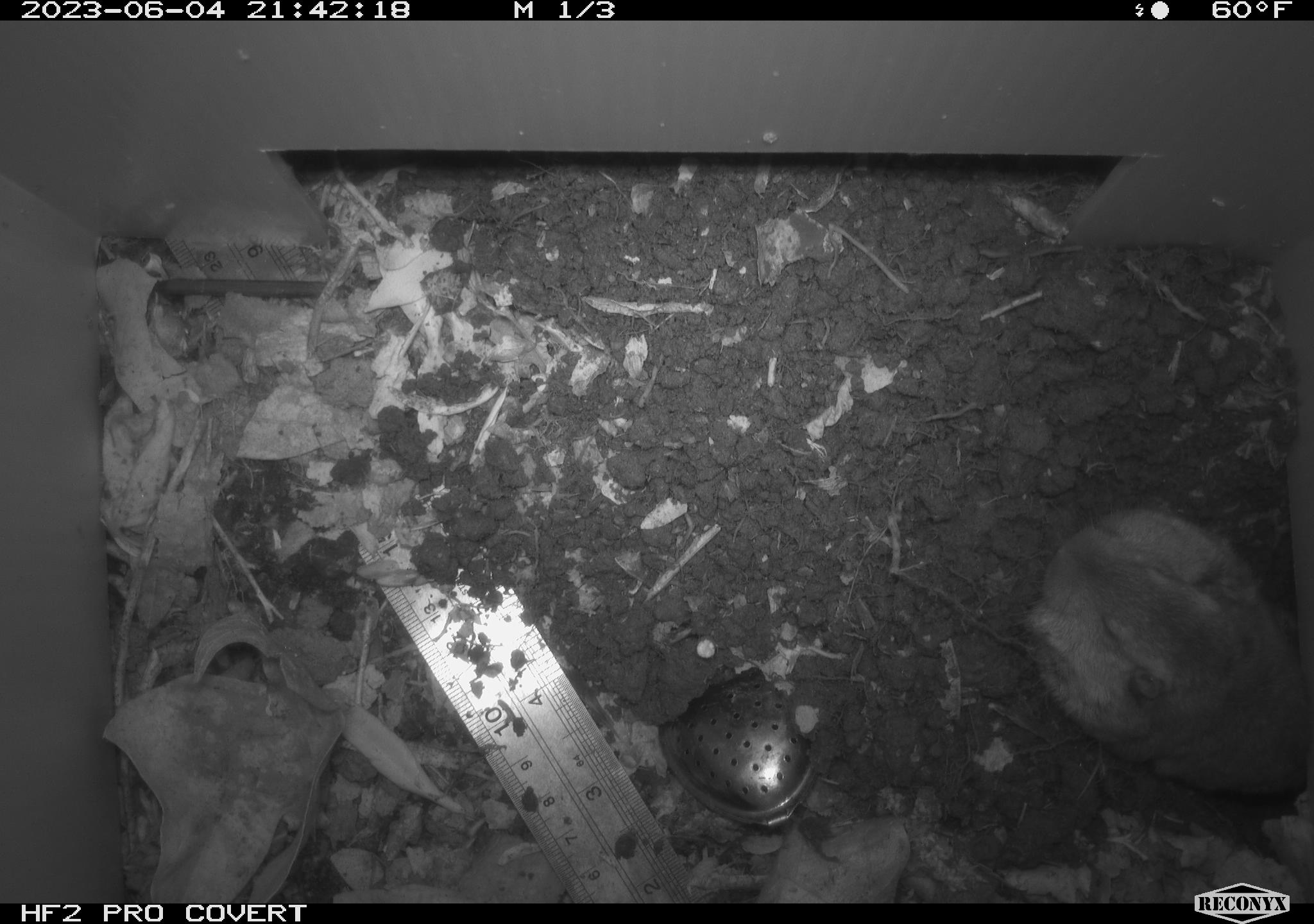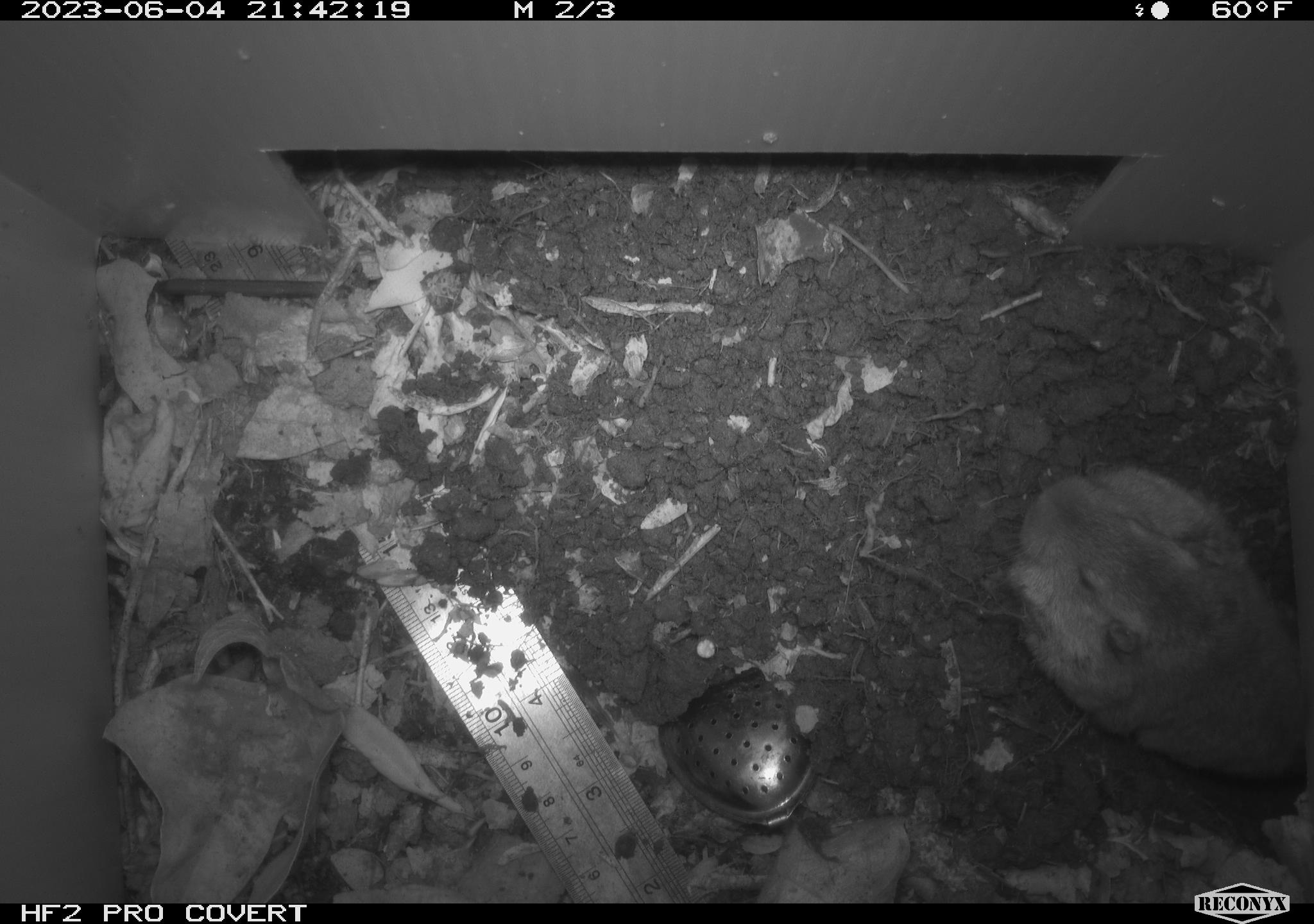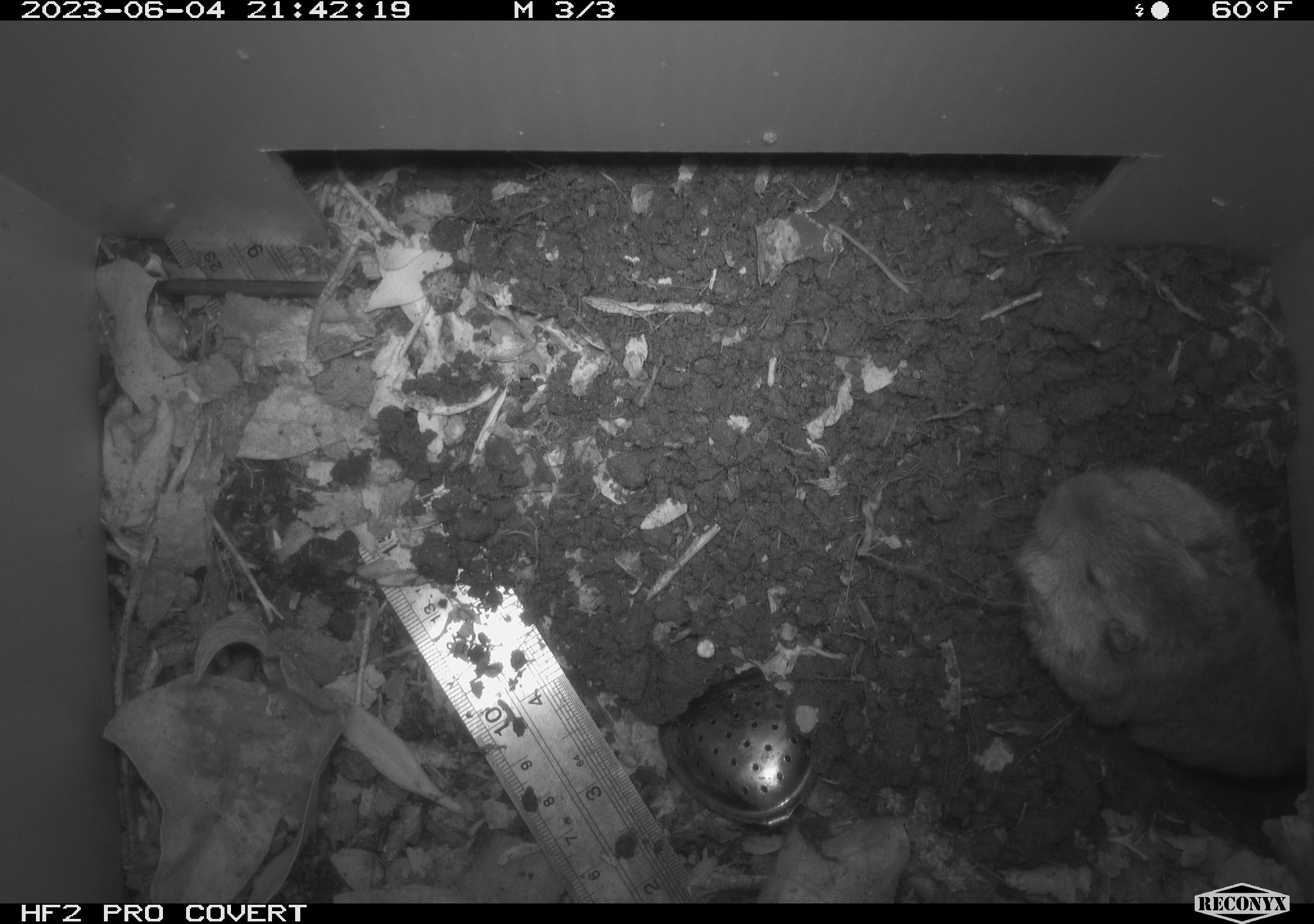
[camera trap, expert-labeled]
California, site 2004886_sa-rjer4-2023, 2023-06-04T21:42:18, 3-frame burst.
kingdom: Animalia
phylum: Chordata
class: Mammalia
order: Rodentia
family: Geomyidae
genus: Megascapheus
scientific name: Megascapheus bottae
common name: botta's pocket gopher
Botta's pocket gopher (Megascapheus bottae).